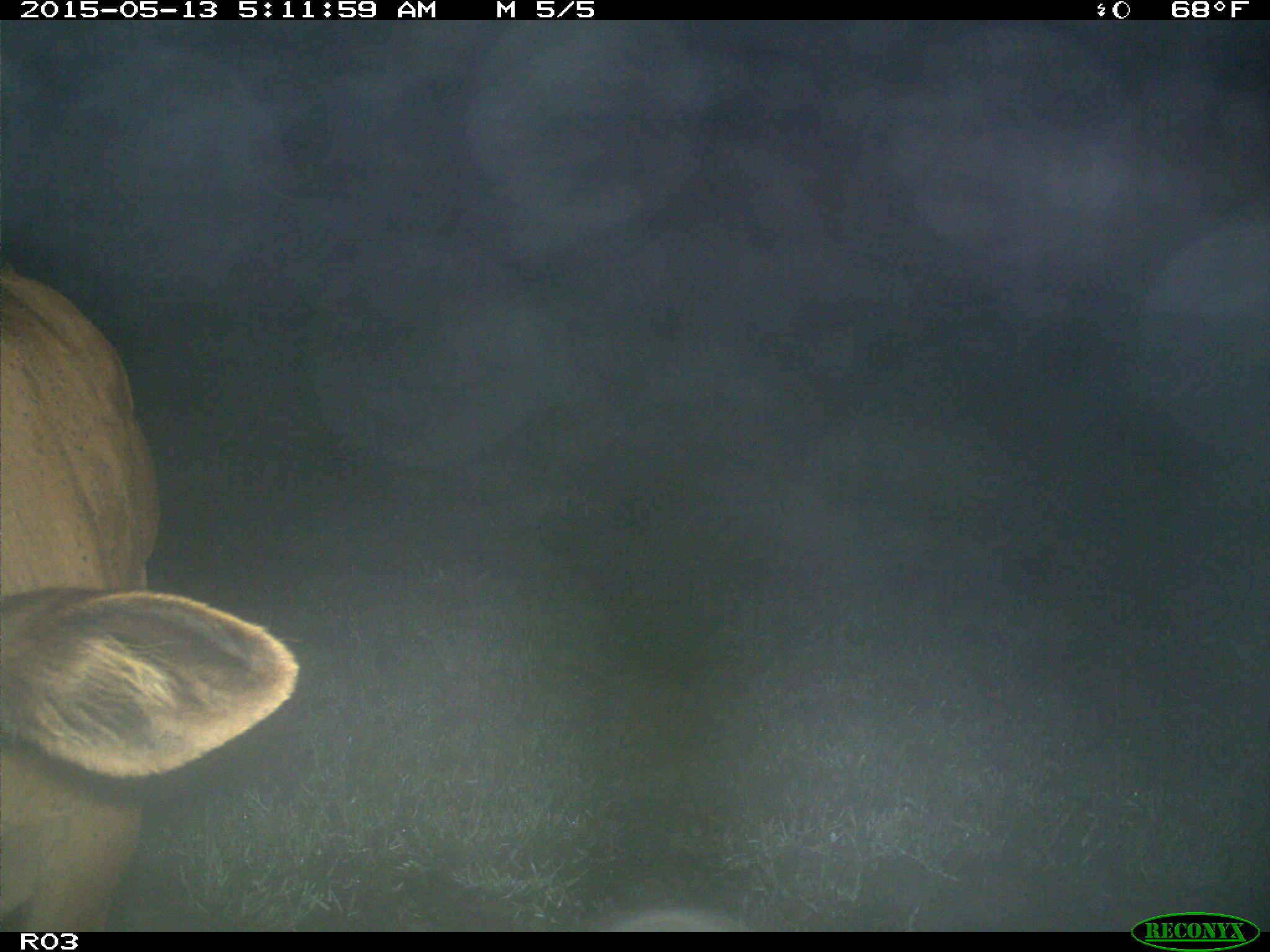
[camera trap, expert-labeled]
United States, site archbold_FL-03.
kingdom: Animalia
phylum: Chordata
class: Mammalia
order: Artiodactyla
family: Bovidae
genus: Bos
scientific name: Bos taurus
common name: domestic cow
Bos taurus (domestic cow).